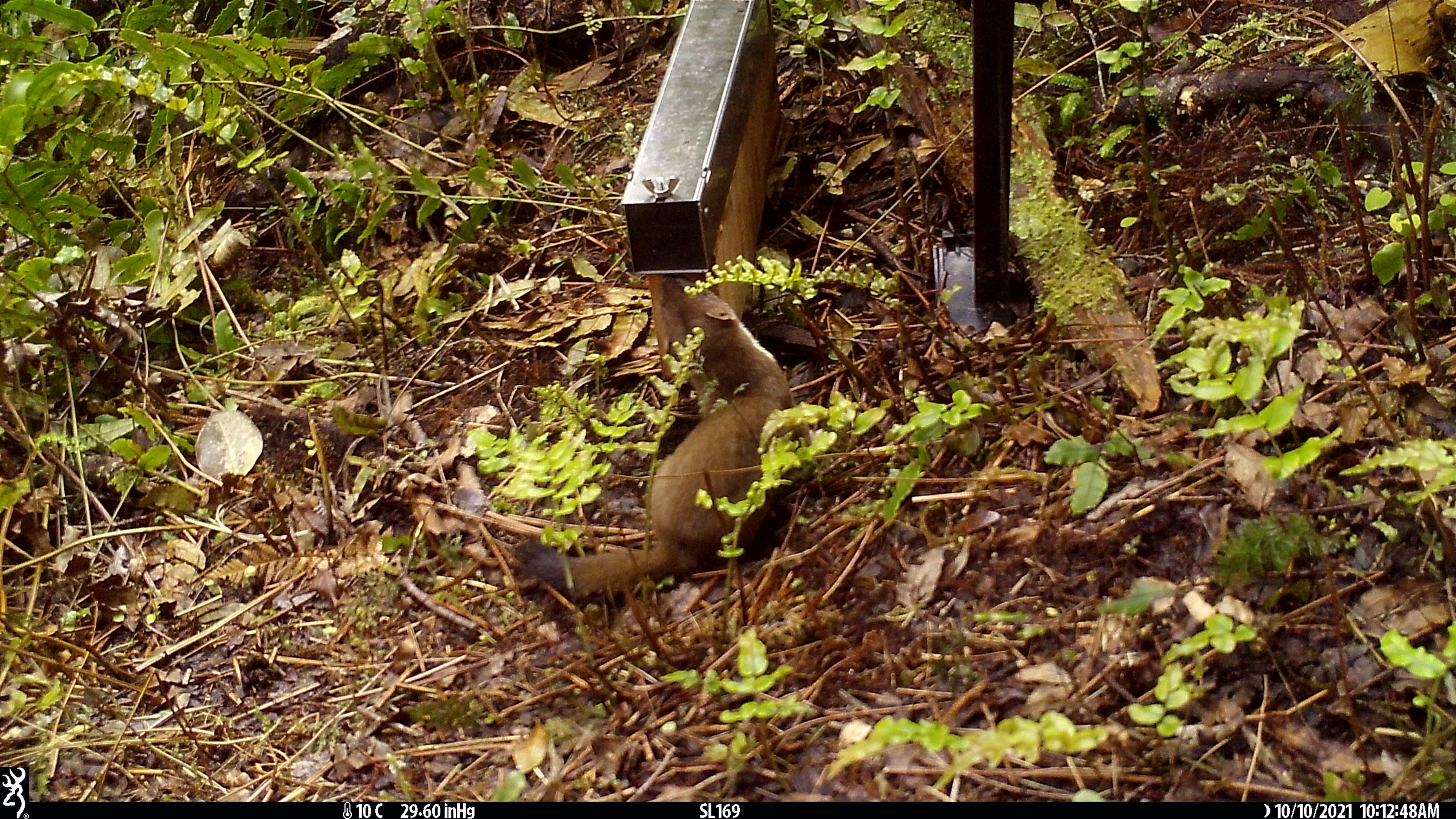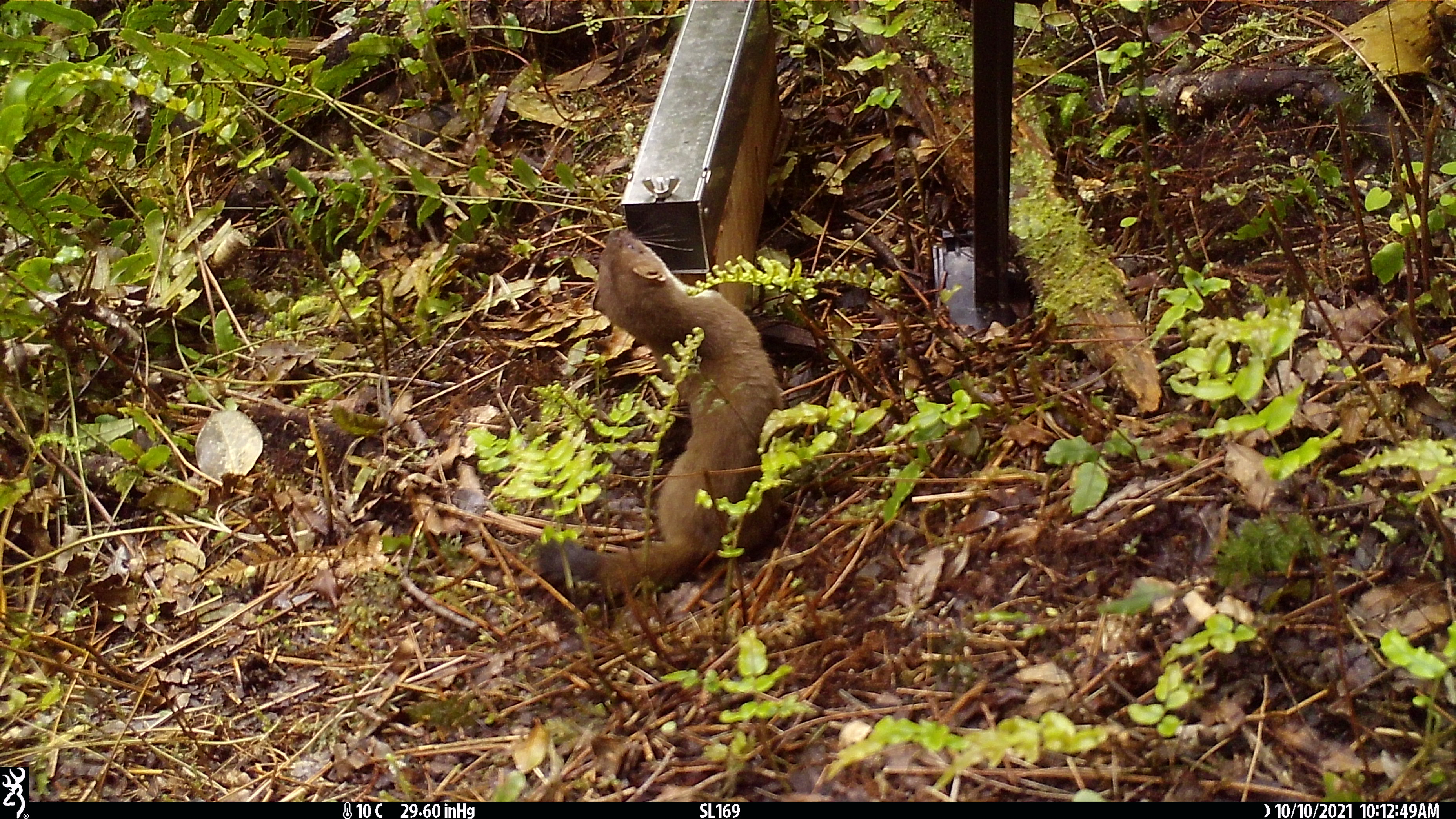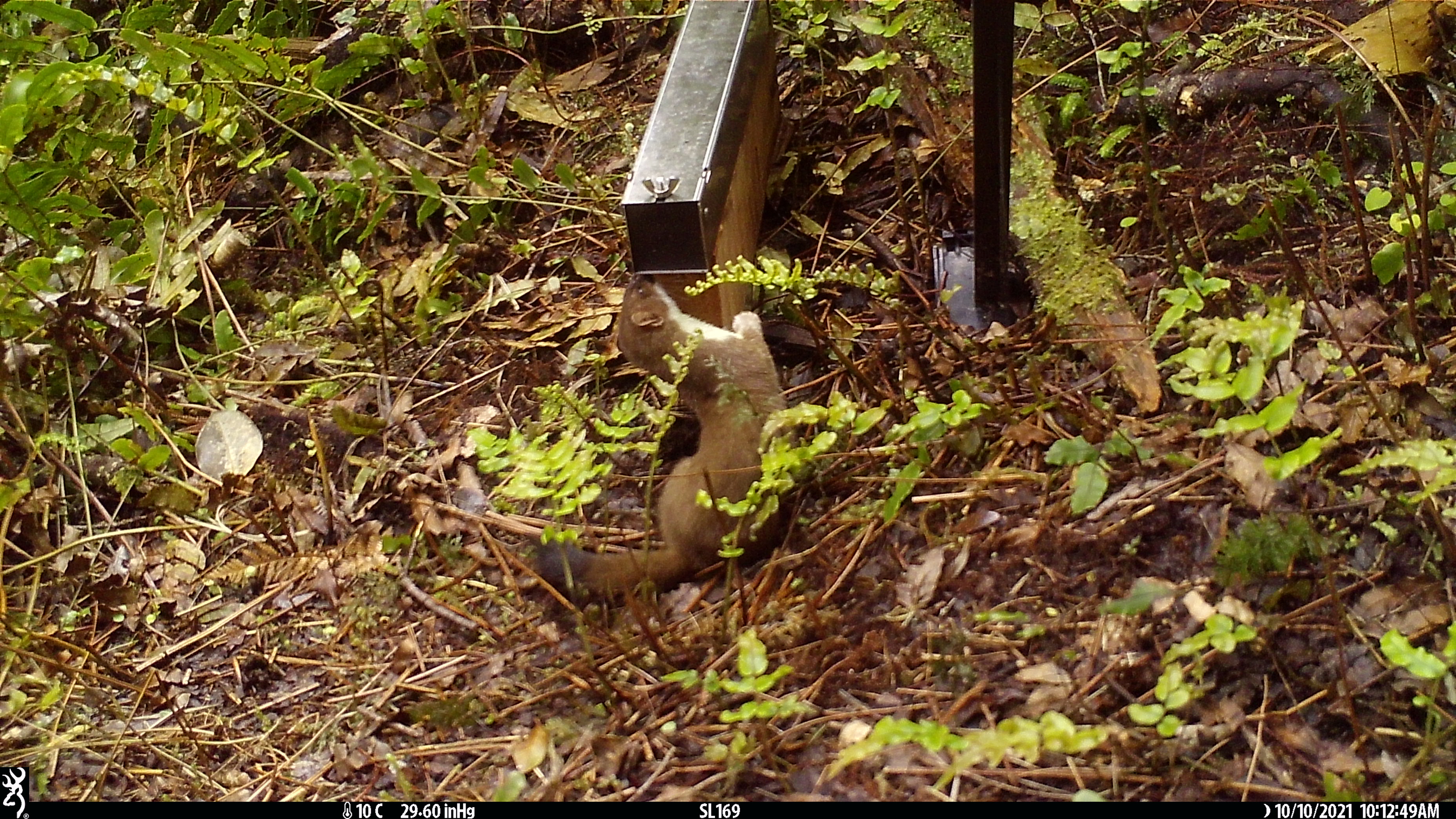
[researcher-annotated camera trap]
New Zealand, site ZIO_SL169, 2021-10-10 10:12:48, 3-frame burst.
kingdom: Animalia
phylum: Chordata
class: Mammalia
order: Carnivora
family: Mustelidae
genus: Mustela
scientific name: Mustela erminea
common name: stoat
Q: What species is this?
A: Stoat (Mustela erminea).